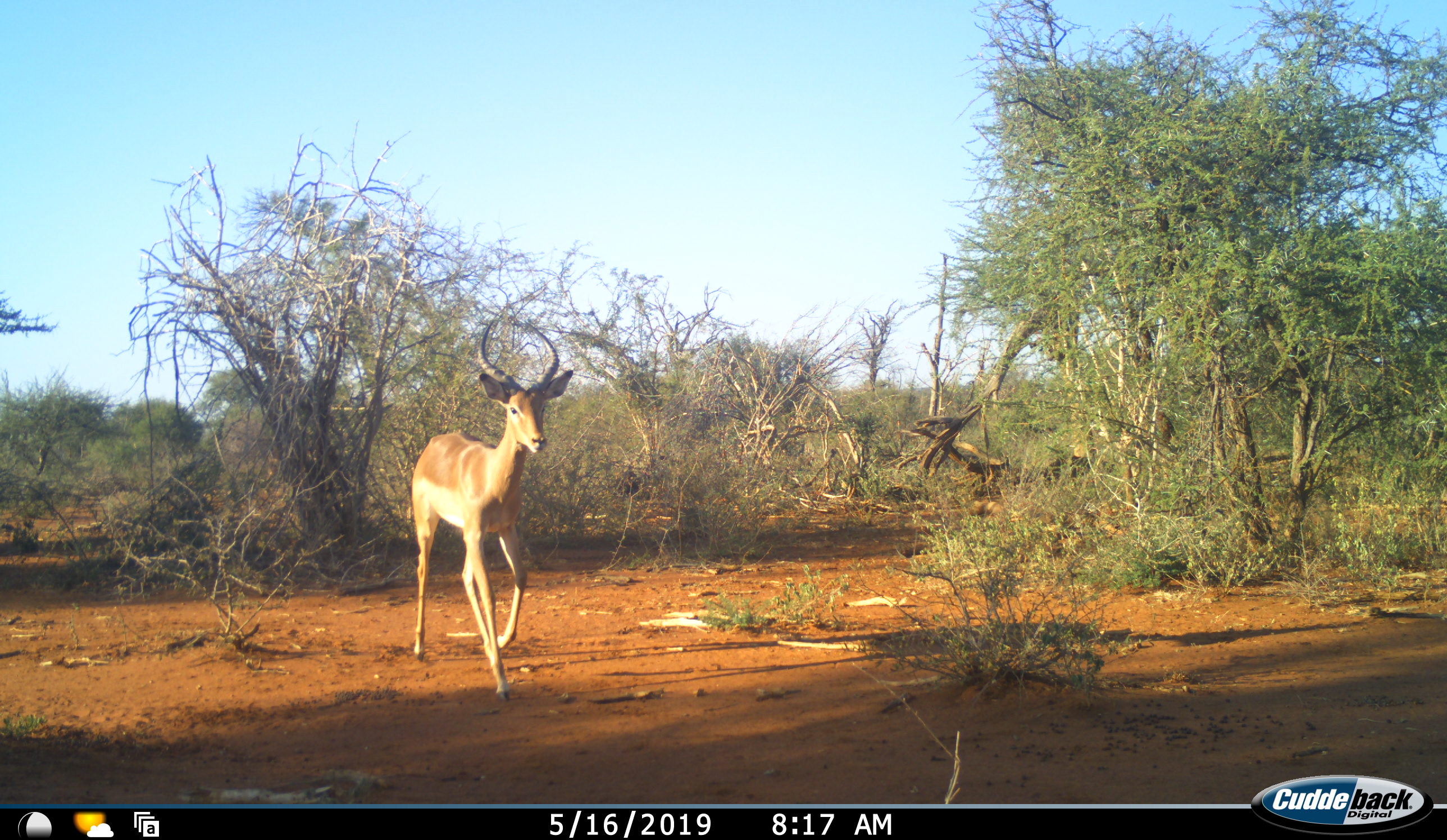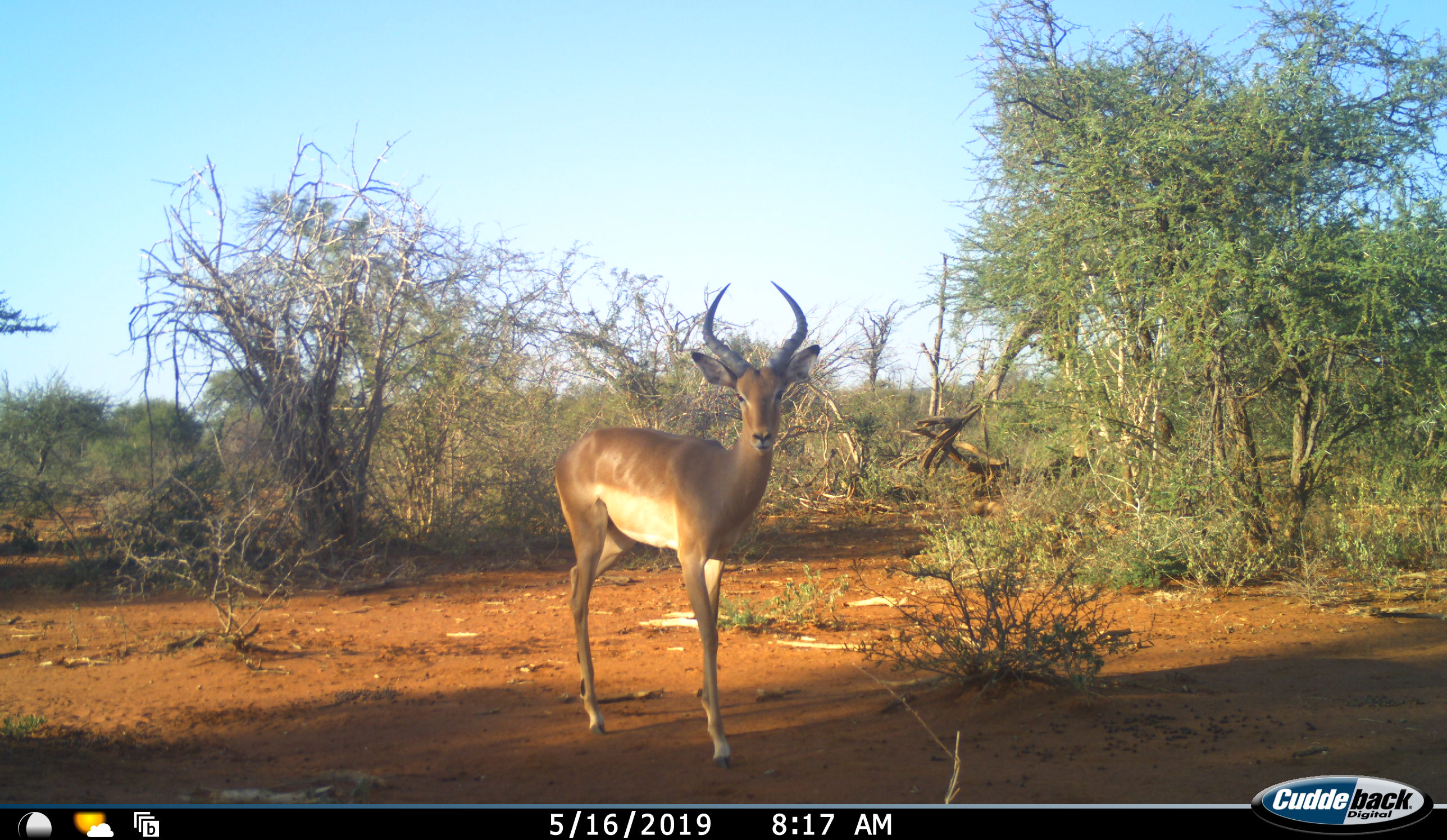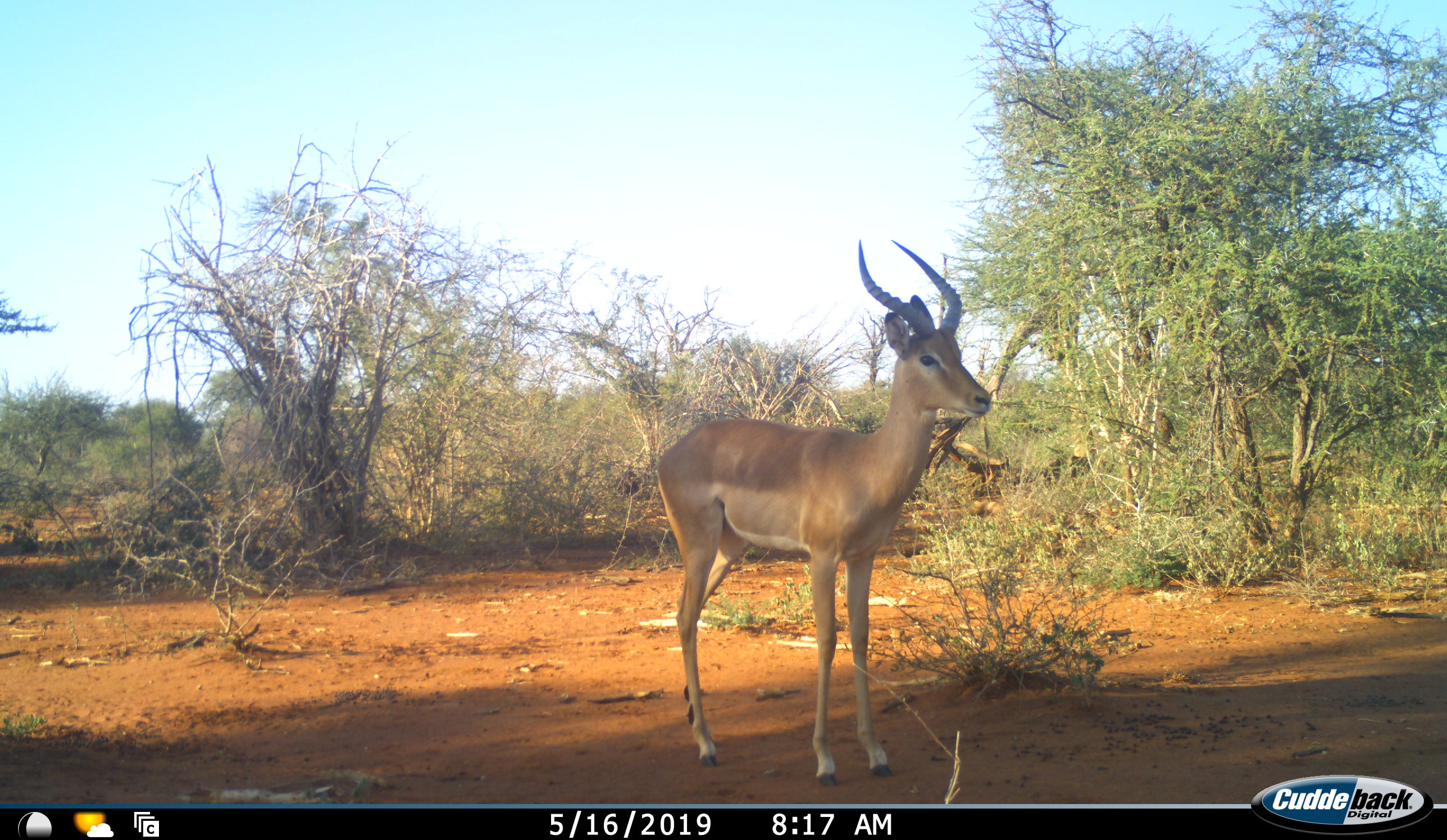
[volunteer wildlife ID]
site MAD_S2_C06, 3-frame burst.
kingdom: Animalia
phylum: Chordata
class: Mammalia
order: Artiodactyla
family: Bovidae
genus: Aepyceros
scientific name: Aepyceros melampus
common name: impala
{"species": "impala (Aepyceros melampus)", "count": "1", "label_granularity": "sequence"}